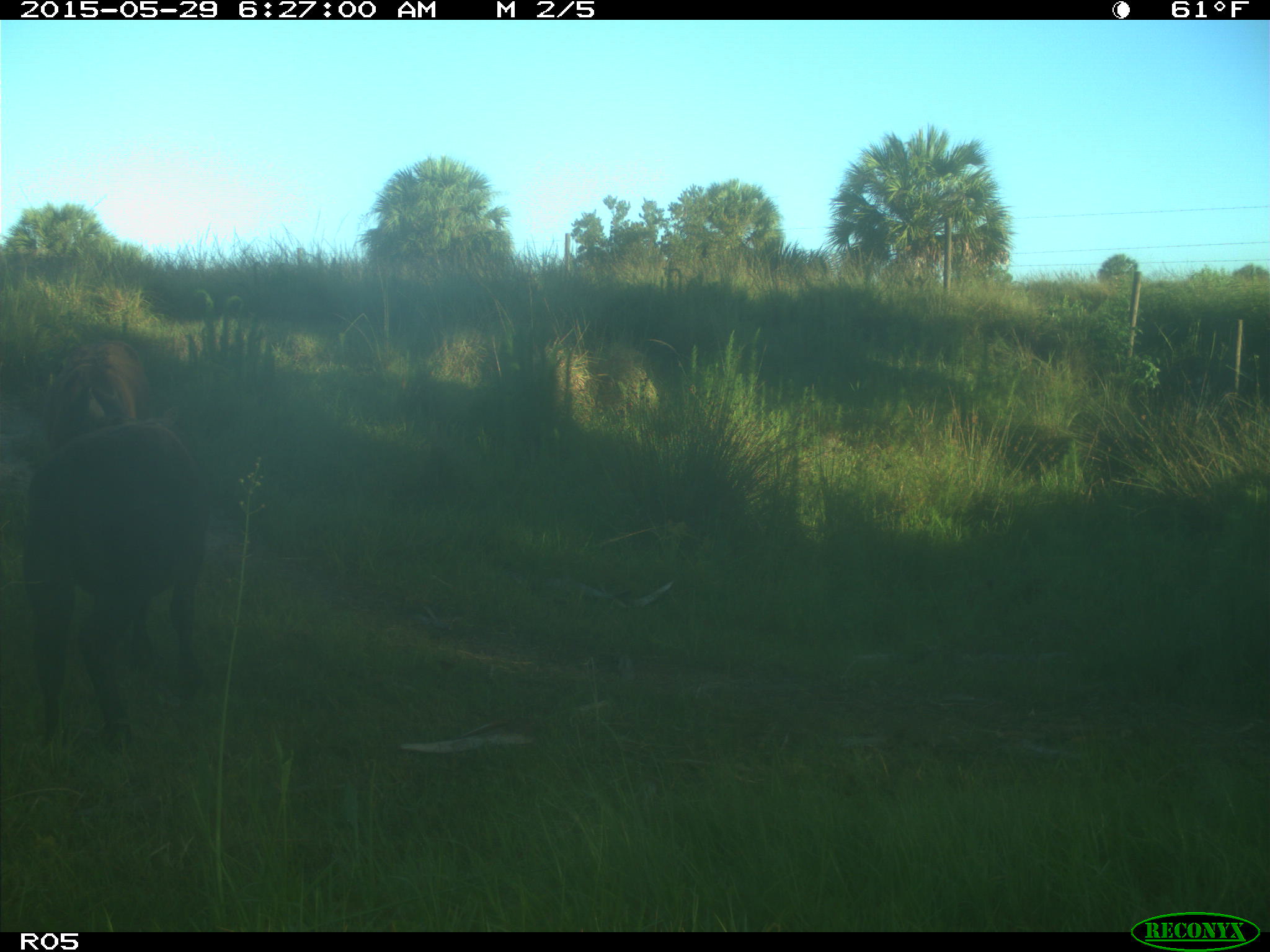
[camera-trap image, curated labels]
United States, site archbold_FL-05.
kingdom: Animalia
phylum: Chordata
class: Mammalia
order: Artiodactyla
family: Bovidae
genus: Bos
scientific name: Bos taurus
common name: domestic cow